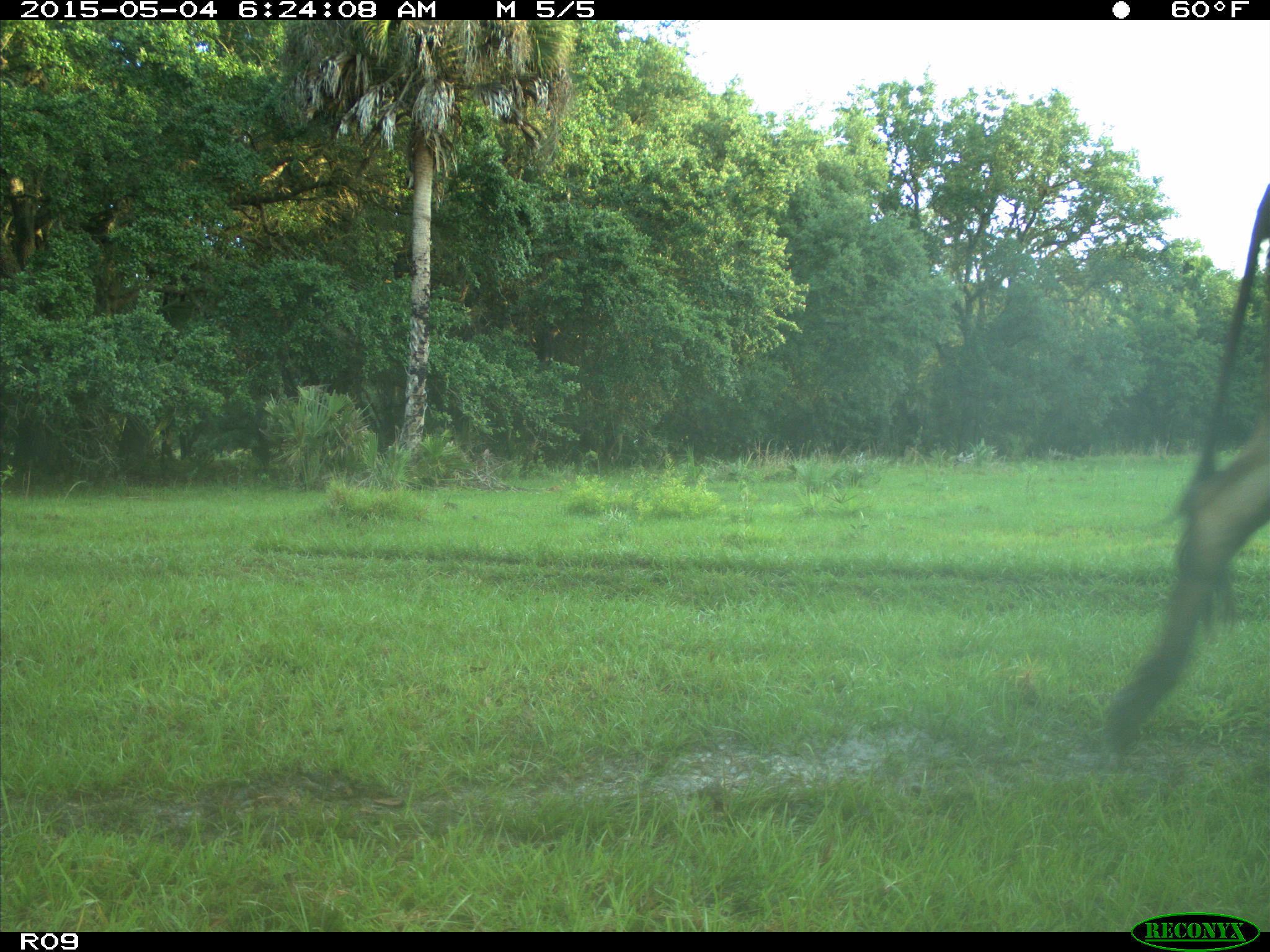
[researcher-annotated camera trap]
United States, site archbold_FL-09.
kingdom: Animalia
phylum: Chordata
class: Mammalia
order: Artiodactyla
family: Bovidae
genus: Bos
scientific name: Bos taurus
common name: domestic cow